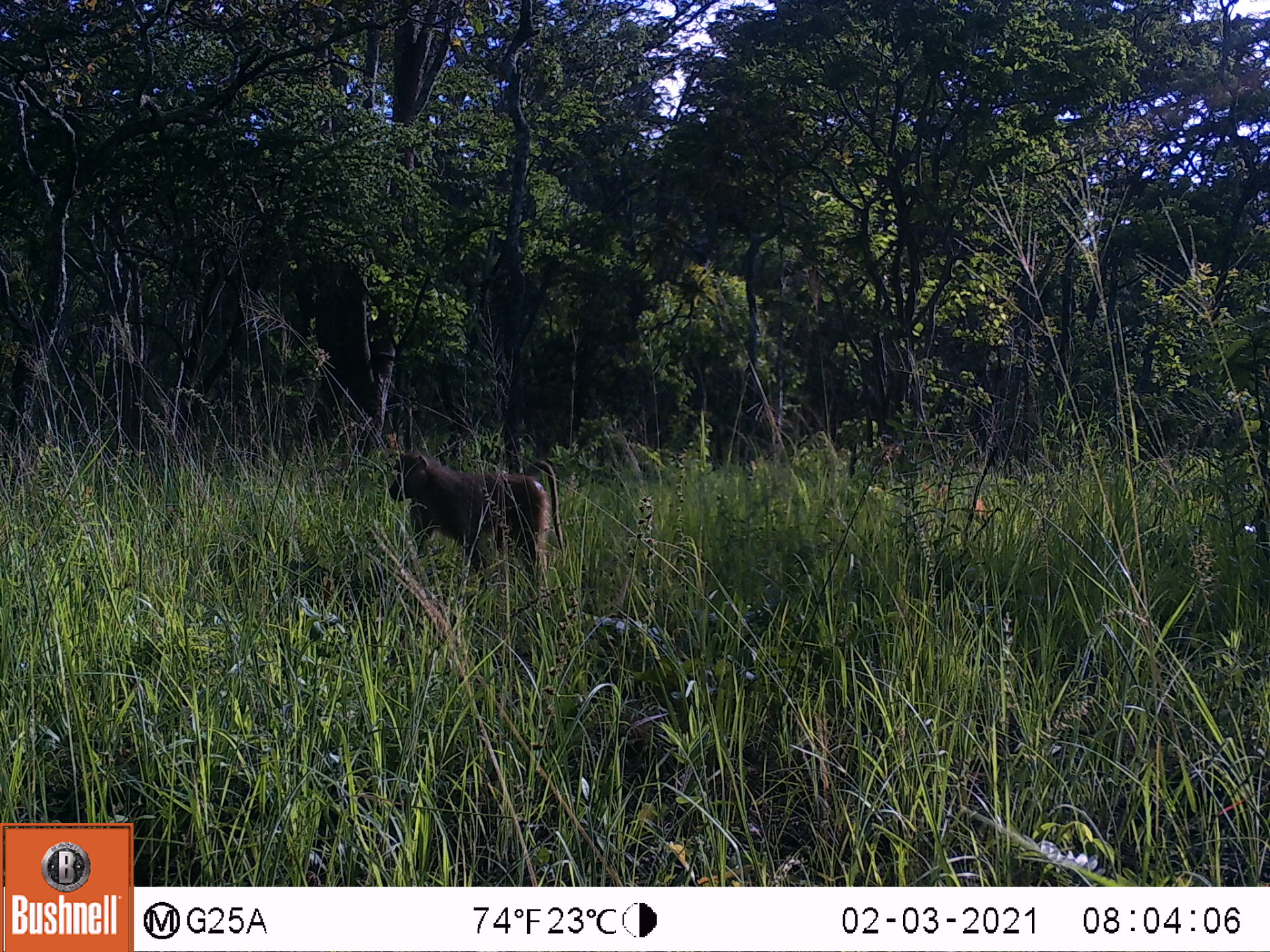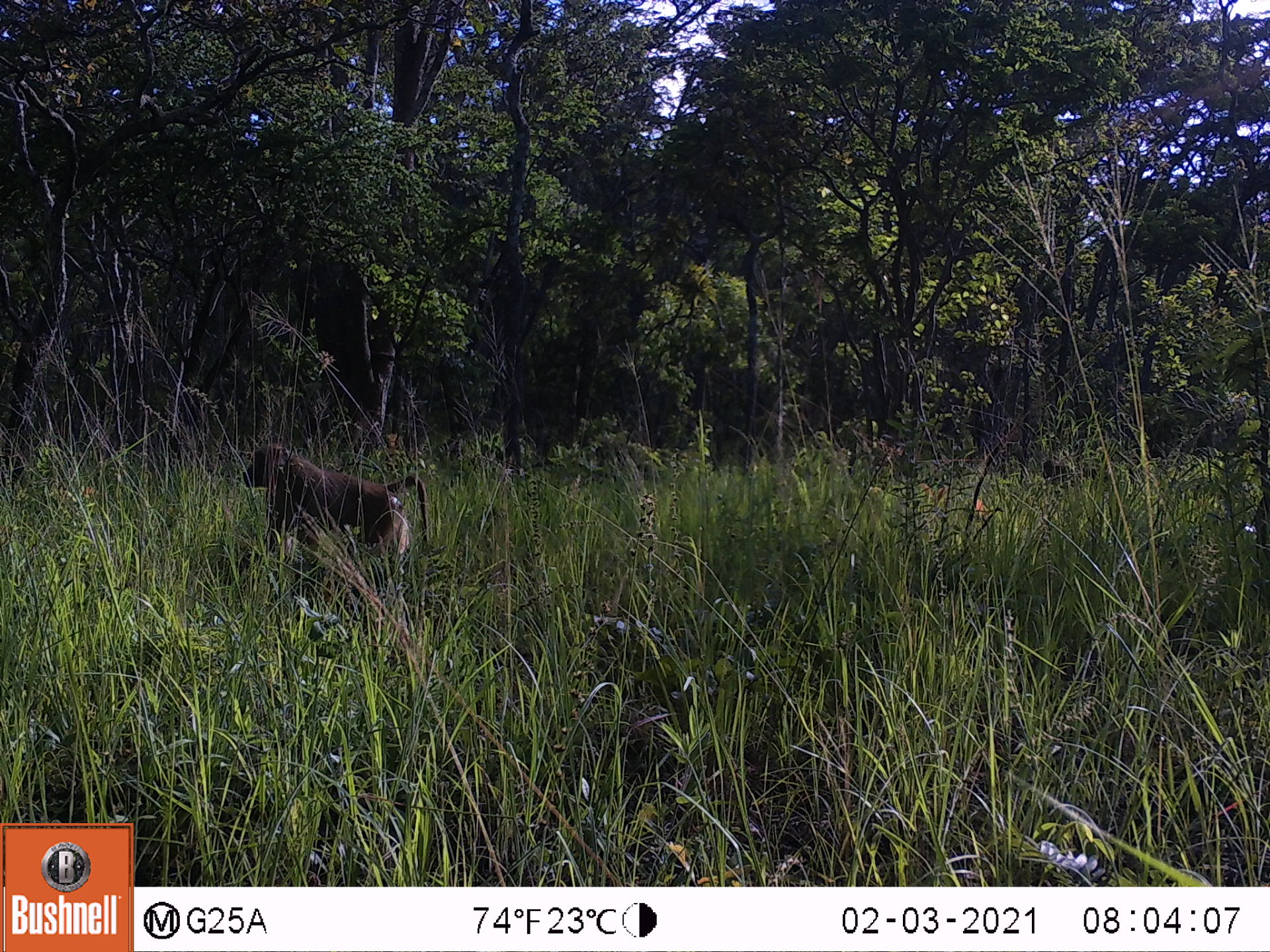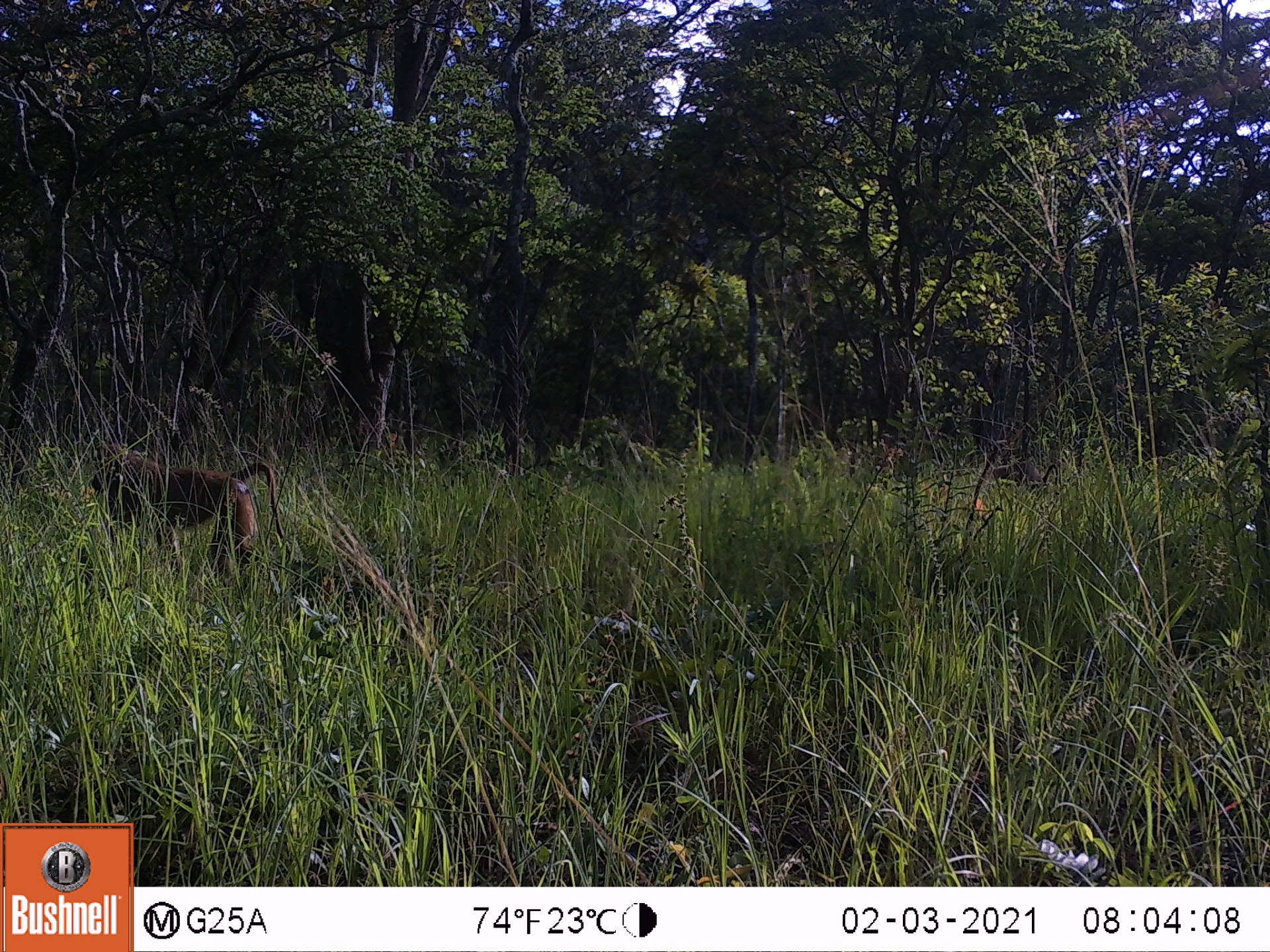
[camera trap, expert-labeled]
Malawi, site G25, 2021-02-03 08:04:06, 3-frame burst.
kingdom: Animalia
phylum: Chordata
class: Mammalia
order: Primates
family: Cercopithecidae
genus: Papio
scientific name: Papio cynocephalus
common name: yellow baboon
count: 1